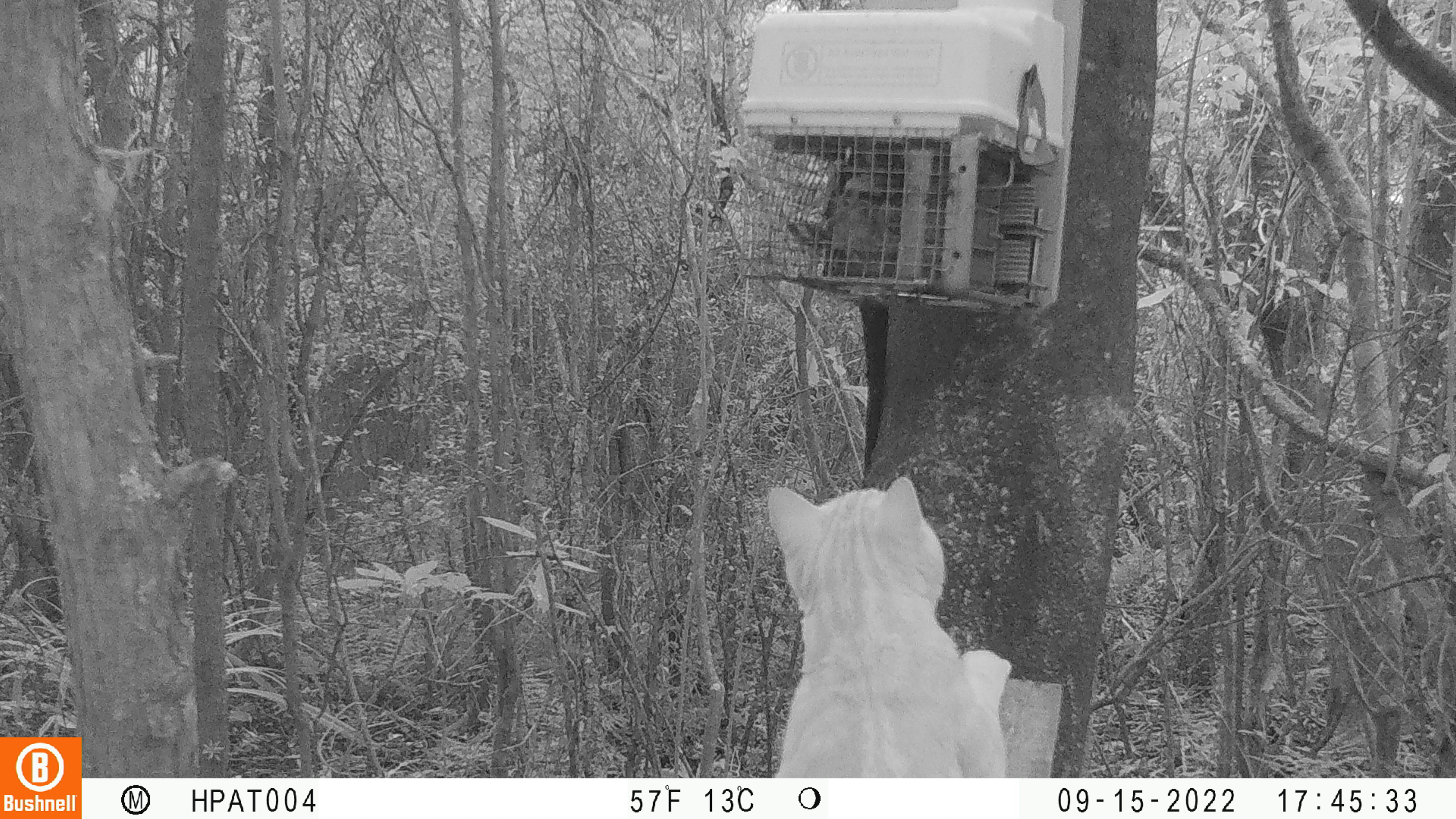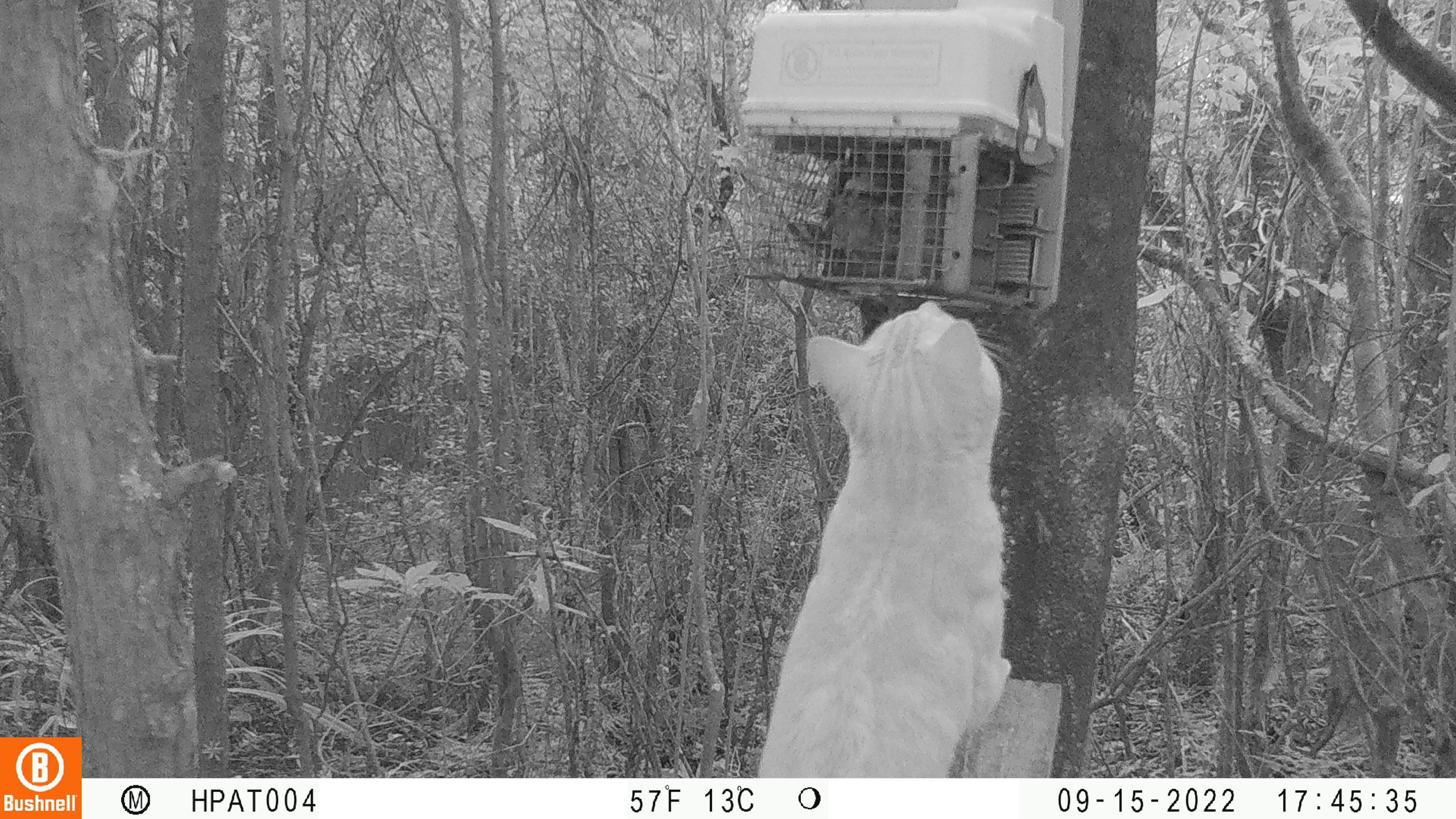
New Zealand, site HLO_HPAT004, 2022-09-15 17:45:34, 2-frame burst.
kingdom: Animalia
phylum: Chordata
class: Mammalia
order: Carnivora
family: Felidae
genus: Felis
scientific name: Felis catus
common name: domestic cat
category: cat